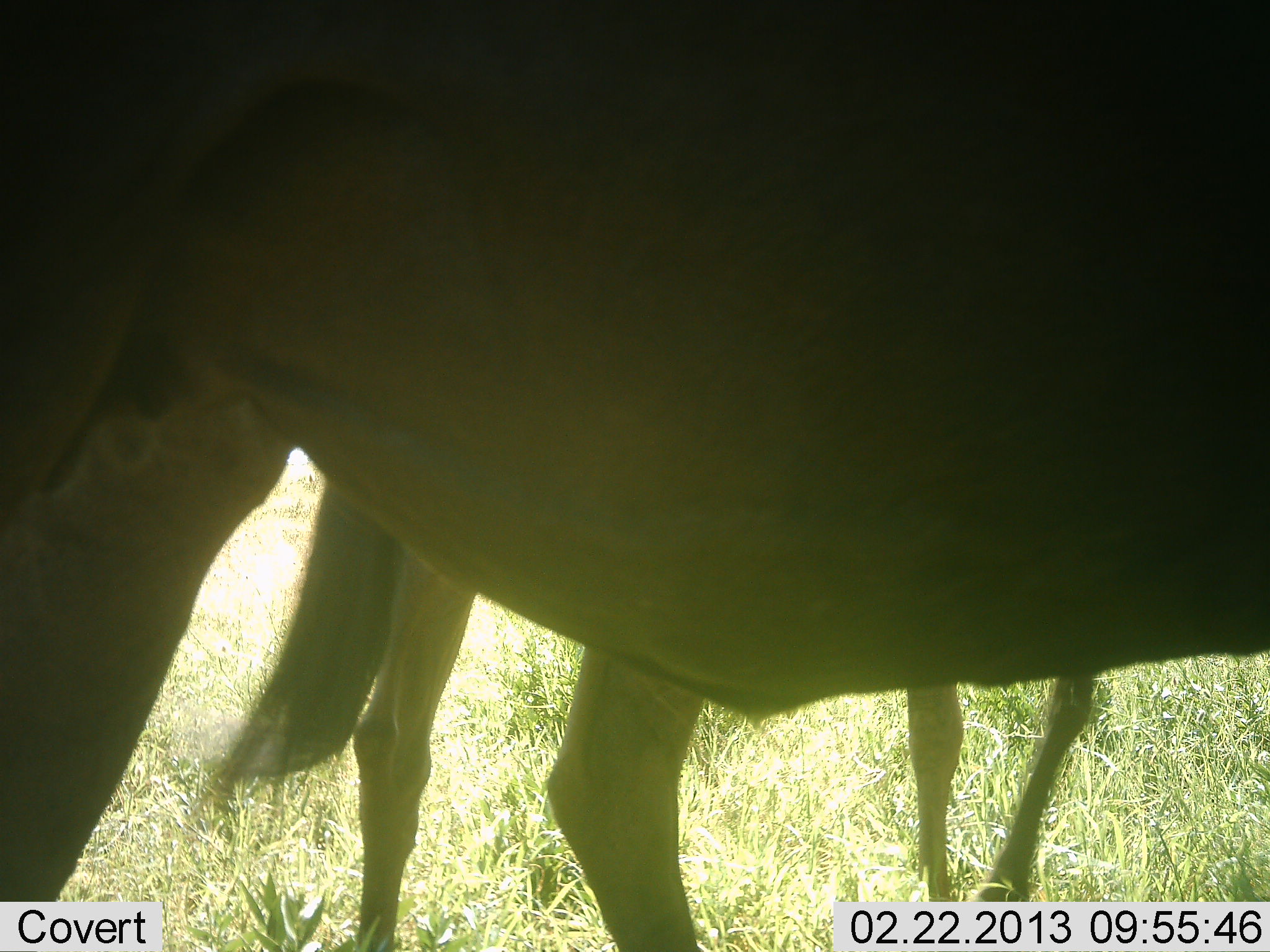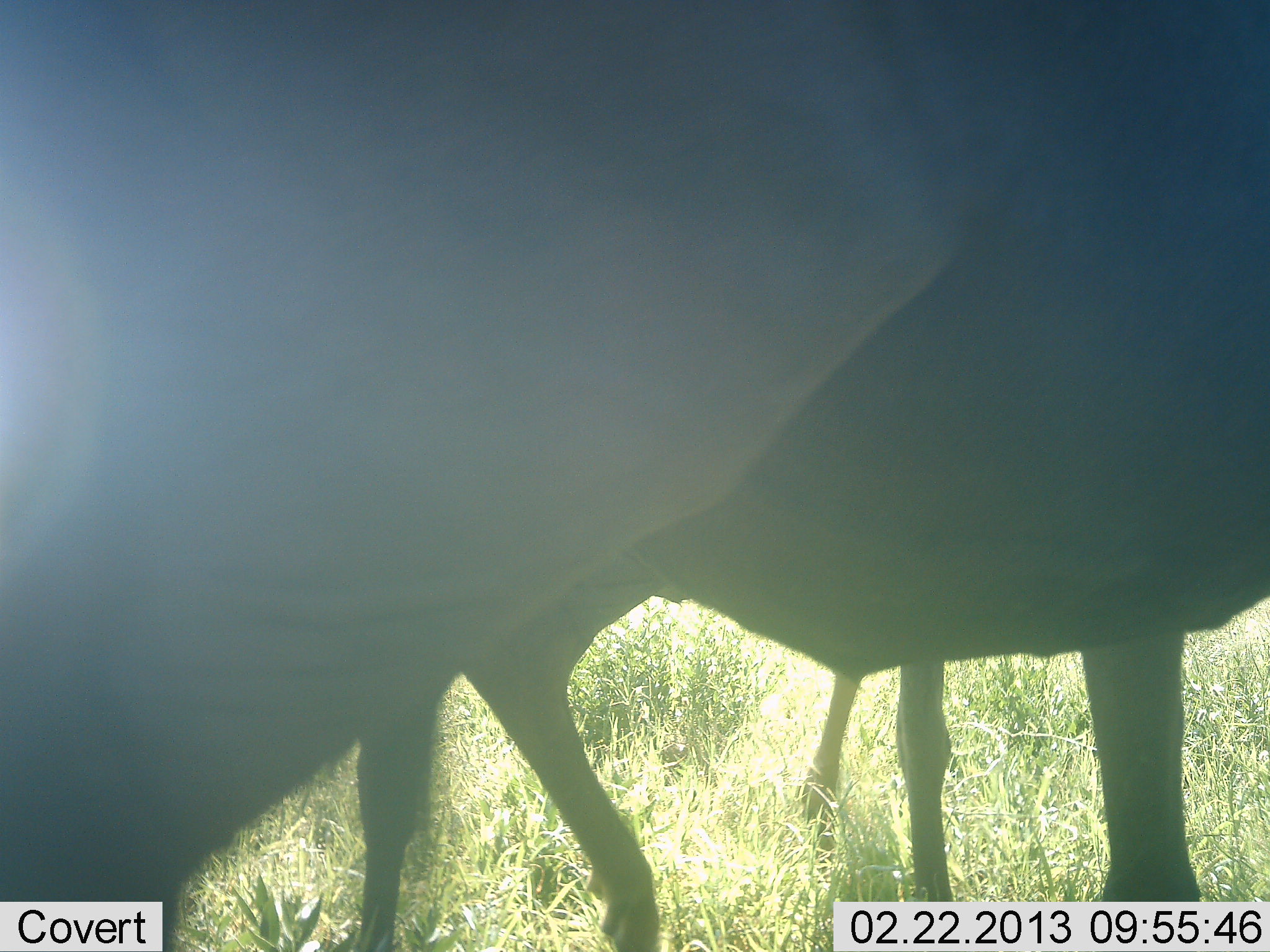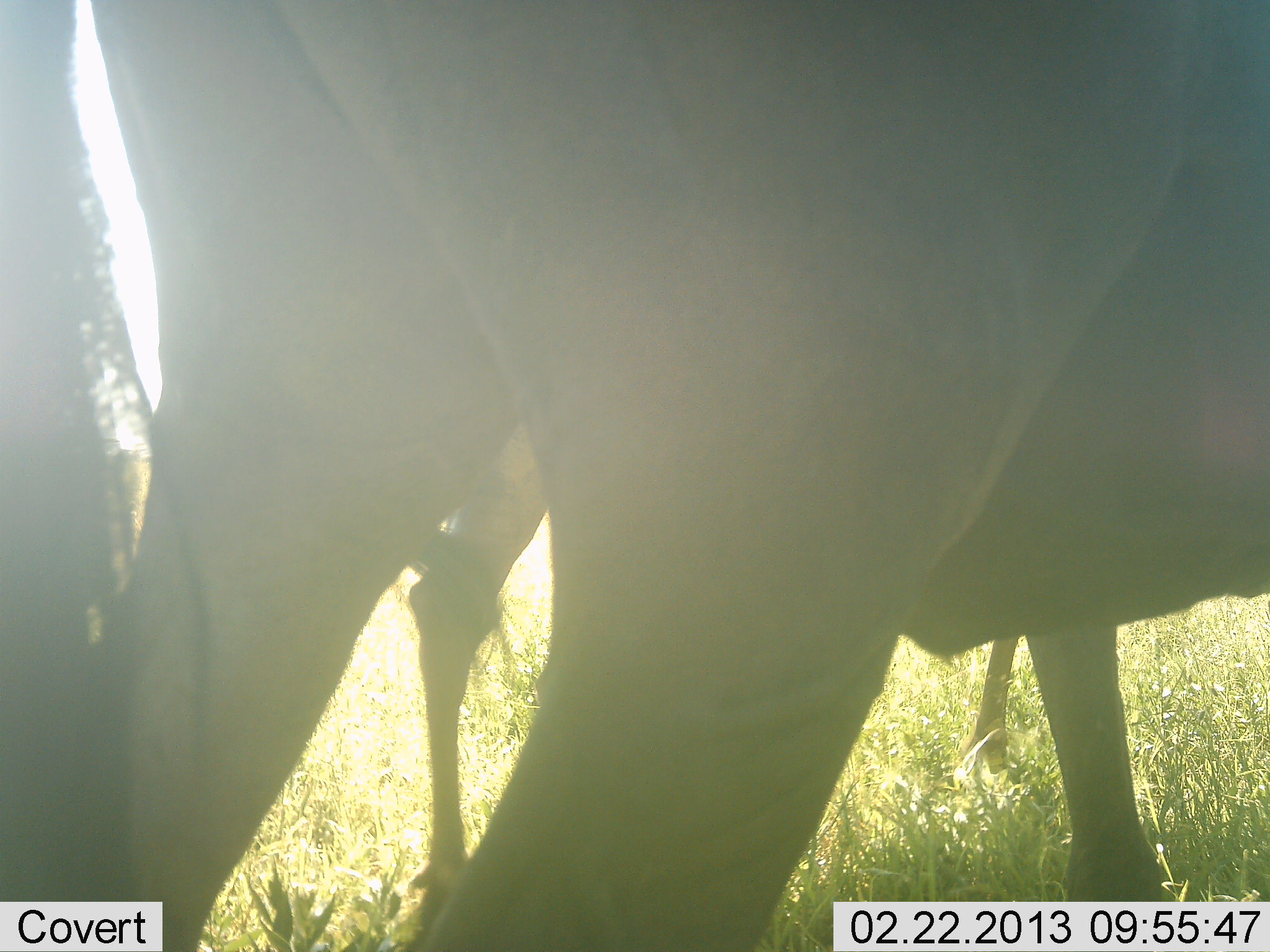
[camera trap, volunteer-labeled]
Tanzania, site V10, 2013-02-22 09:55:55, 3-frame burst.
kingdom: Animalia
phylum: Chordata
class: Mammalia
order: Artiodactyla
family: Bovidae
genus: Connochaetes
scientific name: Connochaetes taurinus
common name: blue wildebeest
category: wildebeest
Wildebeest (blue wildebeest) (Connochaetes taurinus), count 2. Behavior (volunteer vote fractions): standing 77%, resting 0%, moving 46%, interacting 0%. Young present (vote fraction): 15%. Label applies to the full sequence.